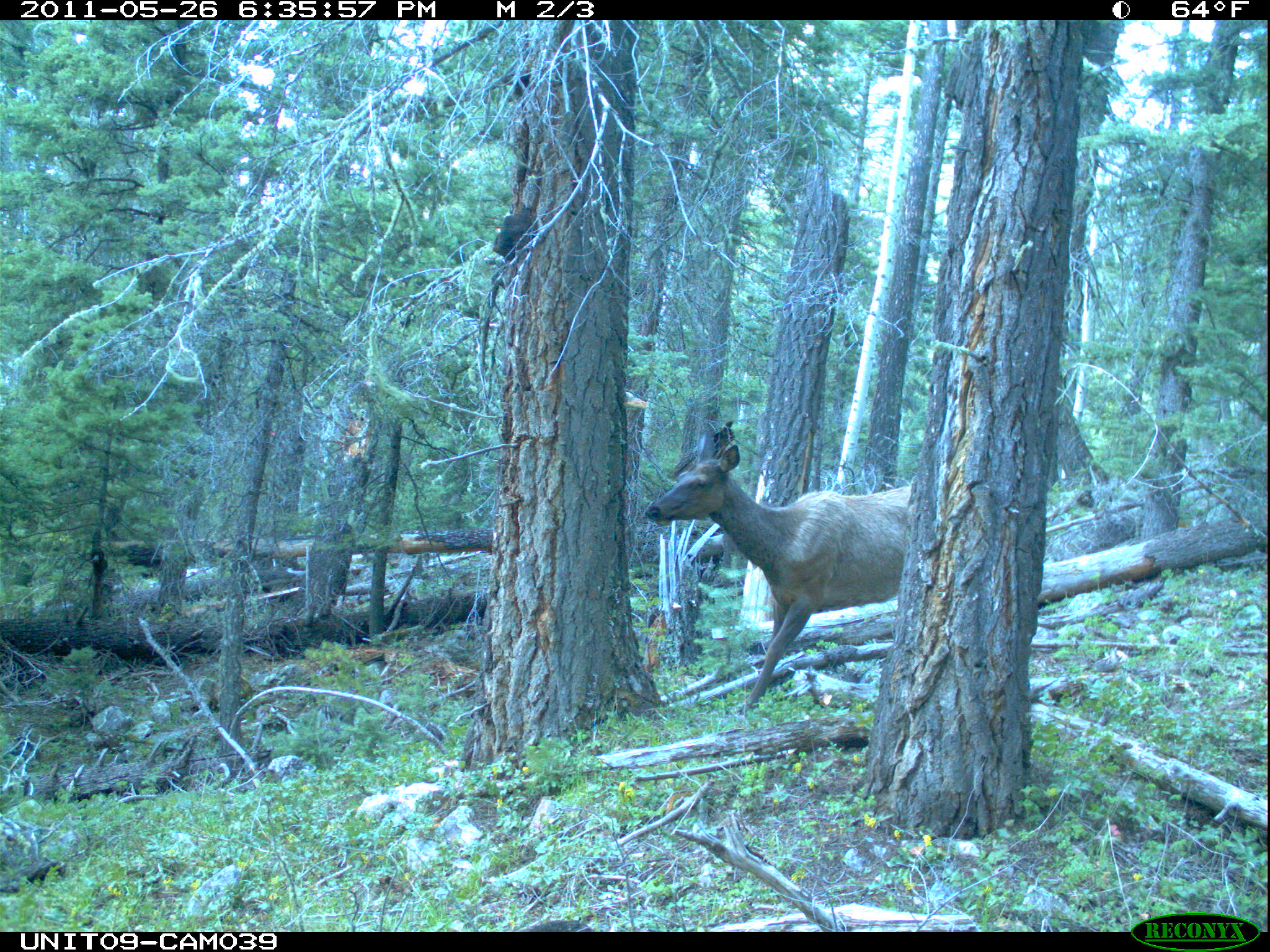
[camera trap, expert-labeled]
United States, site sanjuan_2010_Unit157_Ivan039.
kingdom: Animalia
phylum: Chordata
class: Mammalia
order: Artiodactyla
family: Cervidae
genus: Cervus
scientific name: Cervus elaphus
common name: red deer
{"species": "Cervus elaphus (red deer)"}